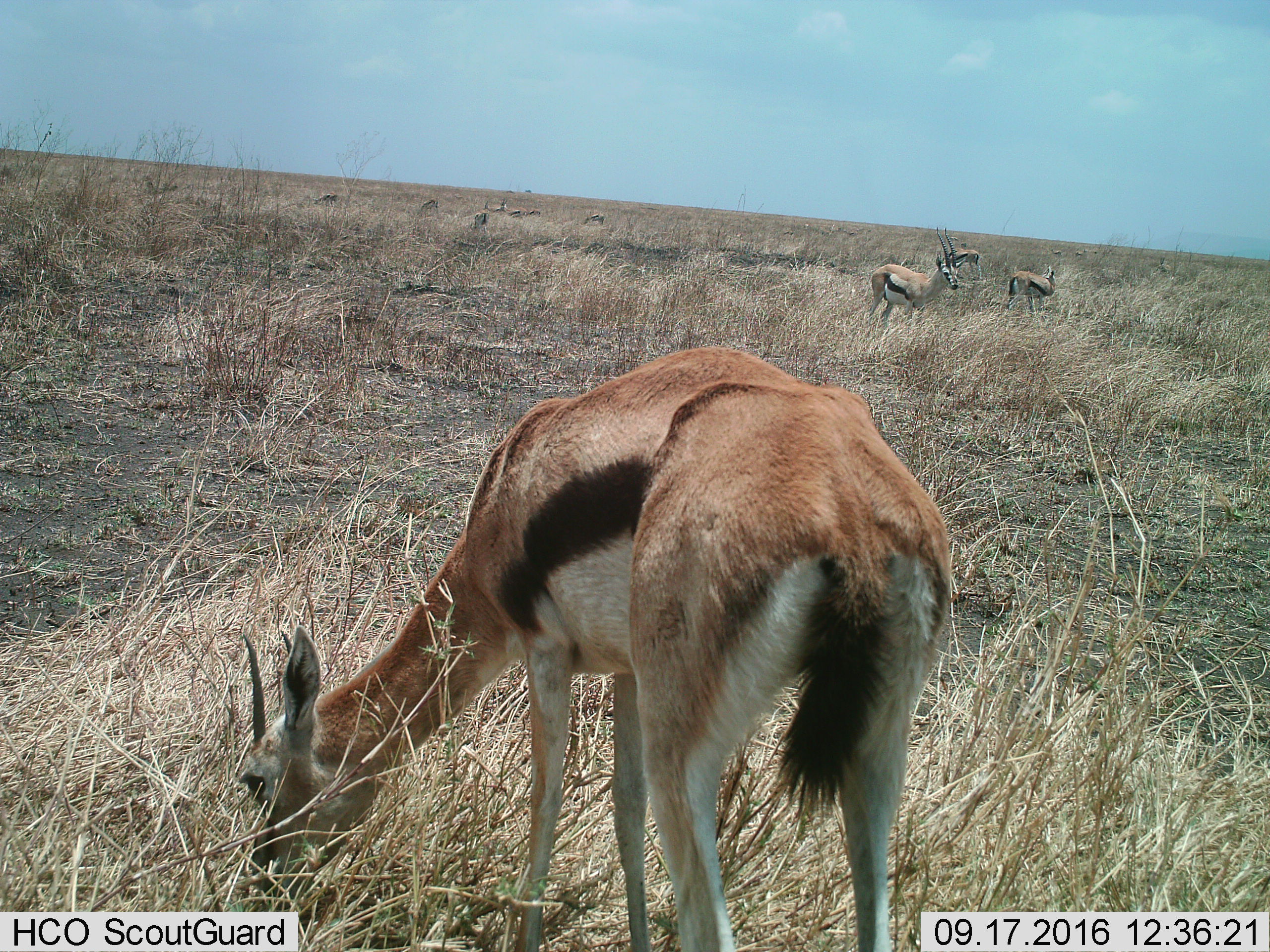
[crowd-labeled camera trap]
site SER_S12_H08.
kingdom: Animalia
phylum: Chordata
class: Mammalia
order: Artiodactyla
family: Bovidae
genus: Eudorcas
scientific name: Eudorcas thomsonii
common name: thomson's gazelle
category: gazellethomsons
Gazellethomsons (thomson's gazelle) (Eudorcas thomsonii), count 4. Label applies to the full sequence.